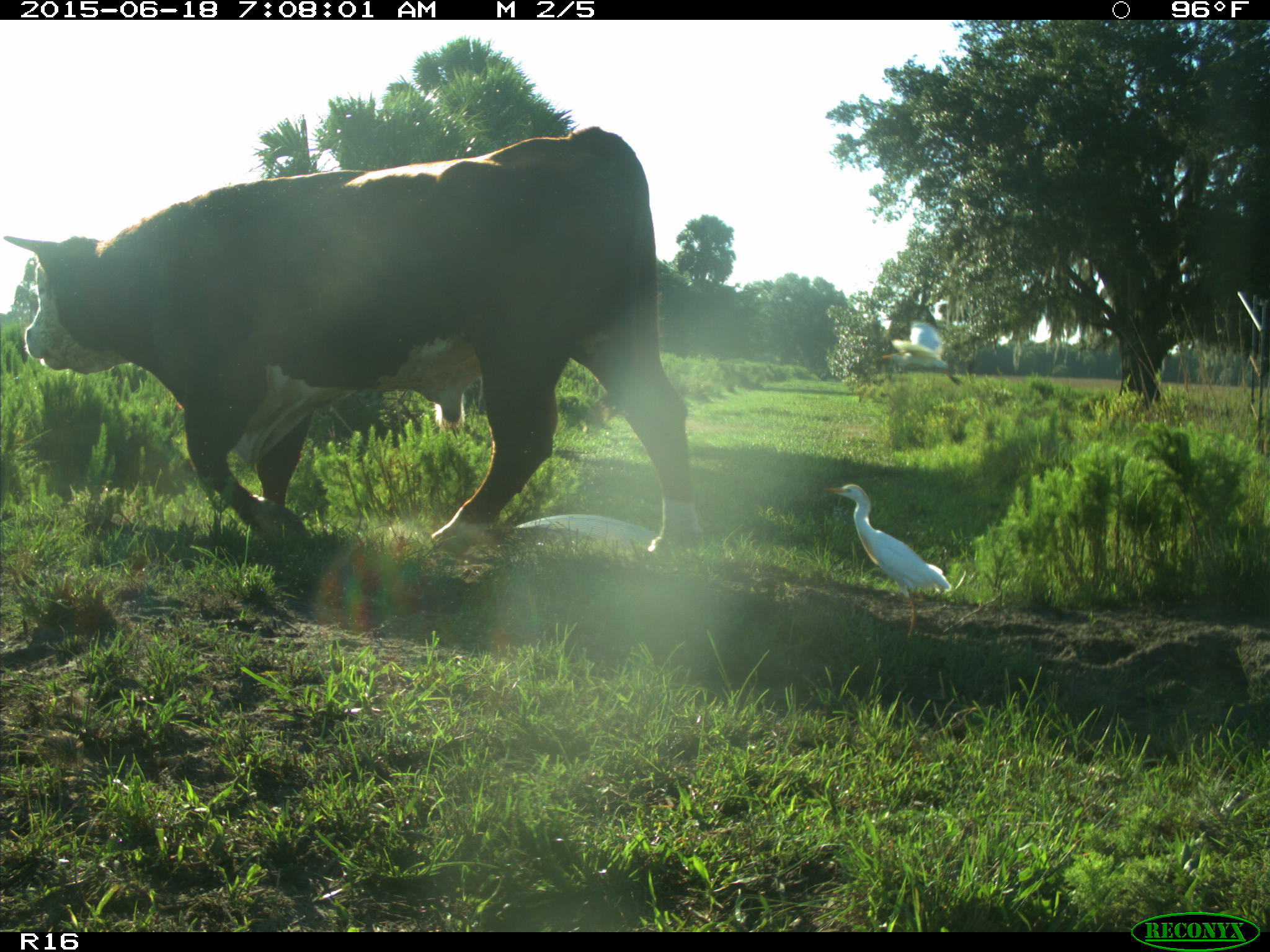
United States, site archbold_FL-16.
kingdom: Animalia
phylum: Chordata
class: Mammalia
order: Artiodactyla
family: Bovidae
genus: Bos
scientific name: Bos taurus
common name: domestic cow